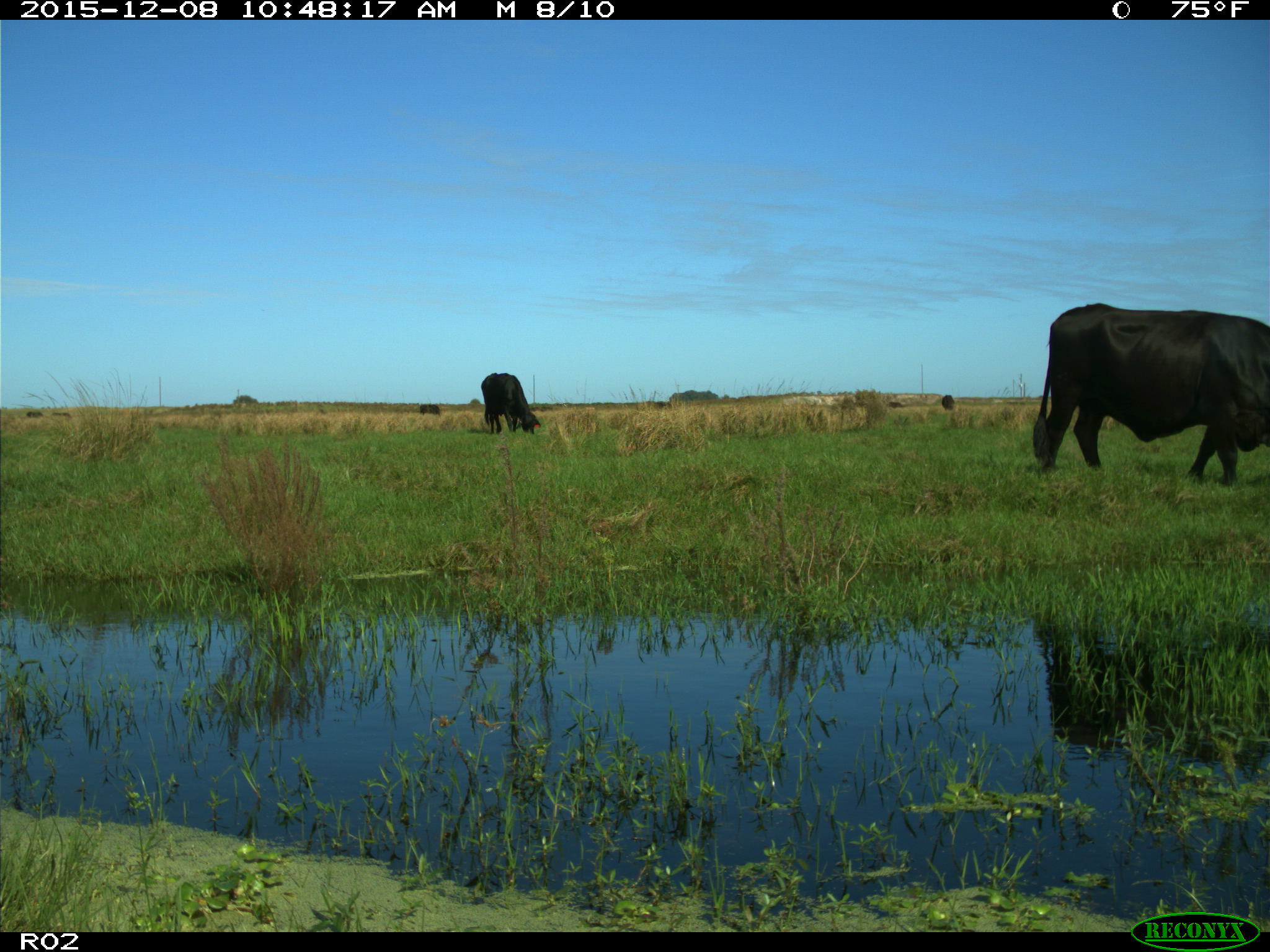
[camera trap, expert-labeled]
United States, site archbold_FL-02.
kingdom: Animalia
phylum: Chordata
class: Mammalia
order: Artiodactyla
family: Bovidae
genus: Bos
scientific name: Bos taurus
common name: domestic cow